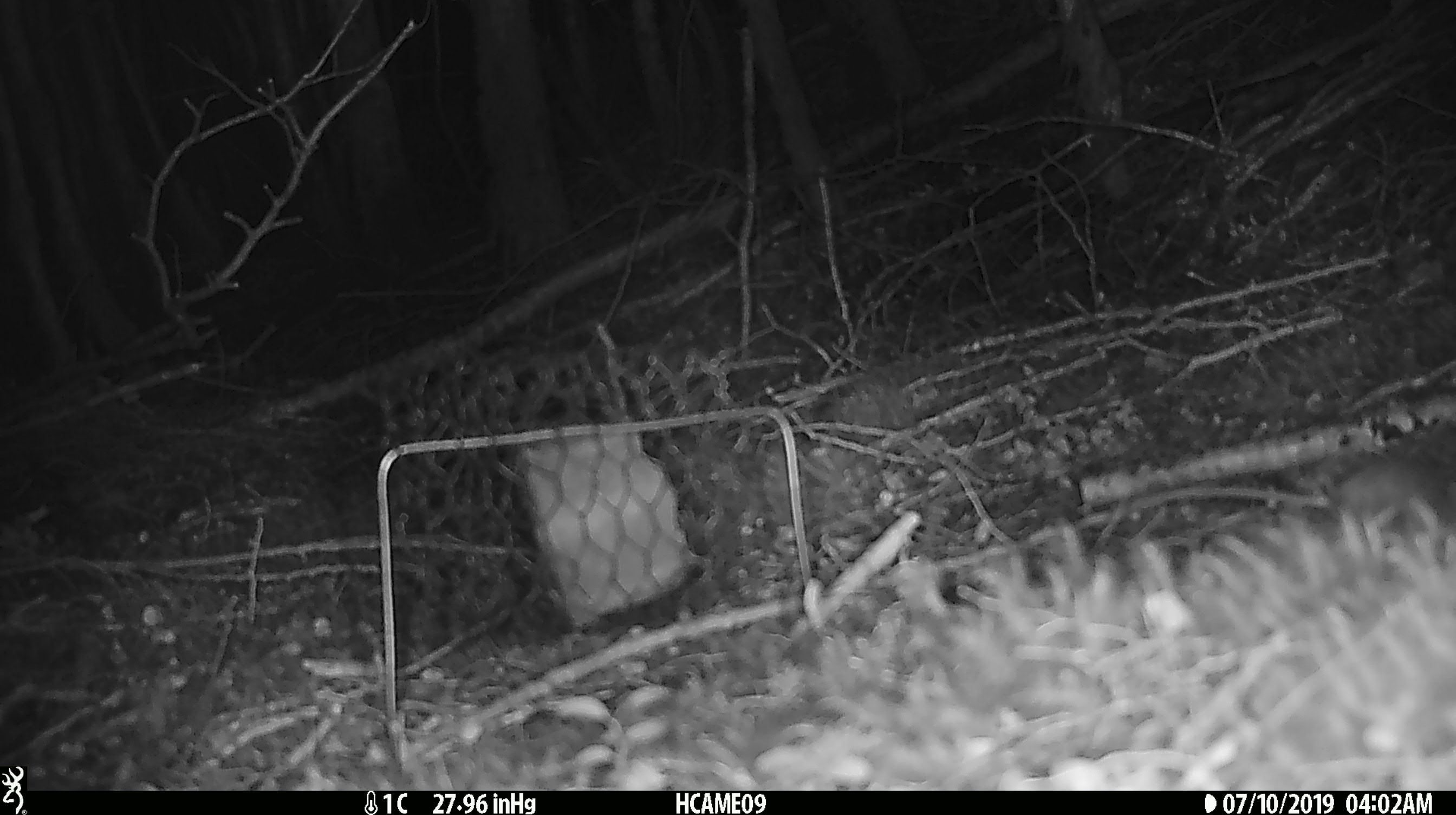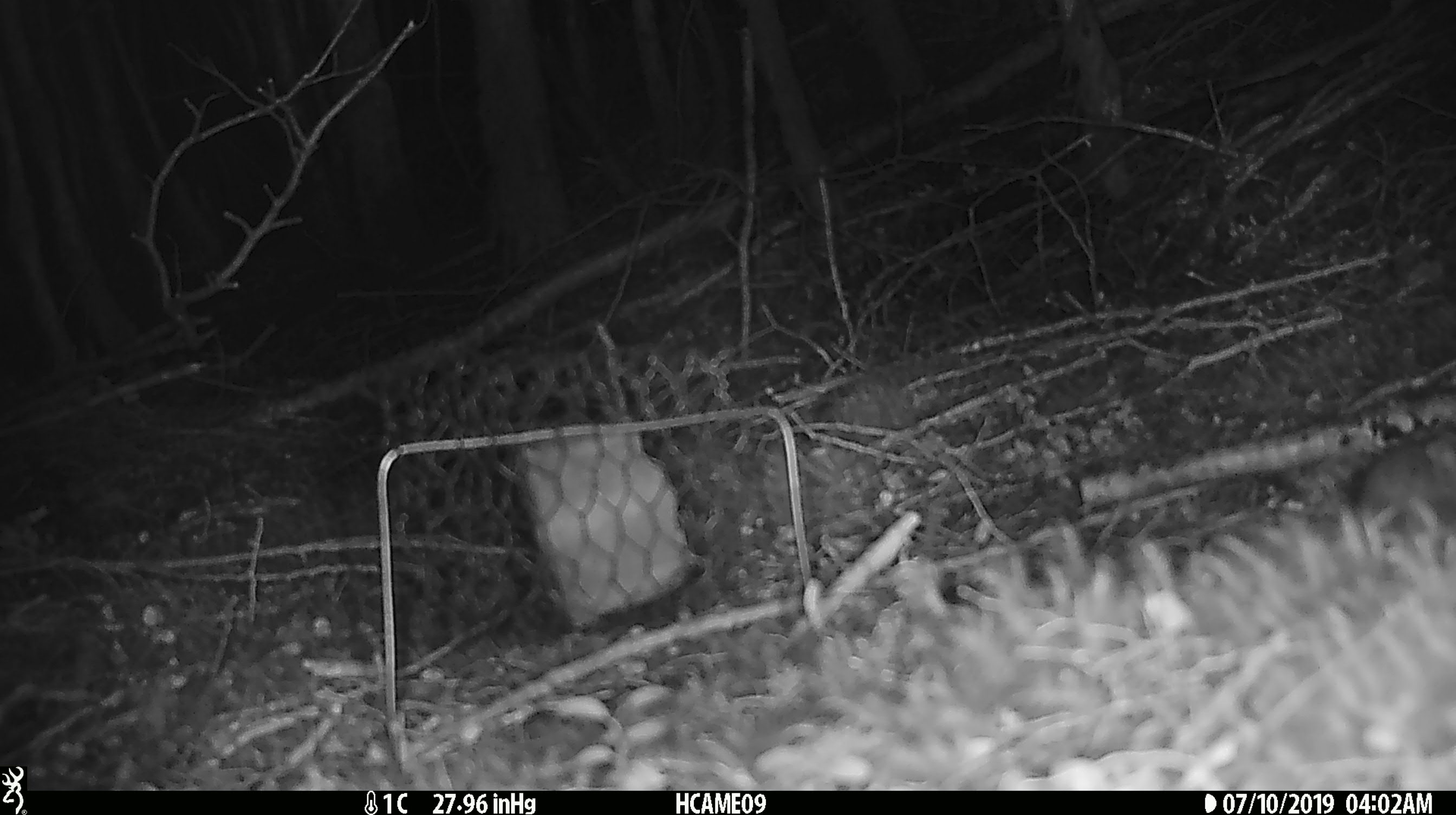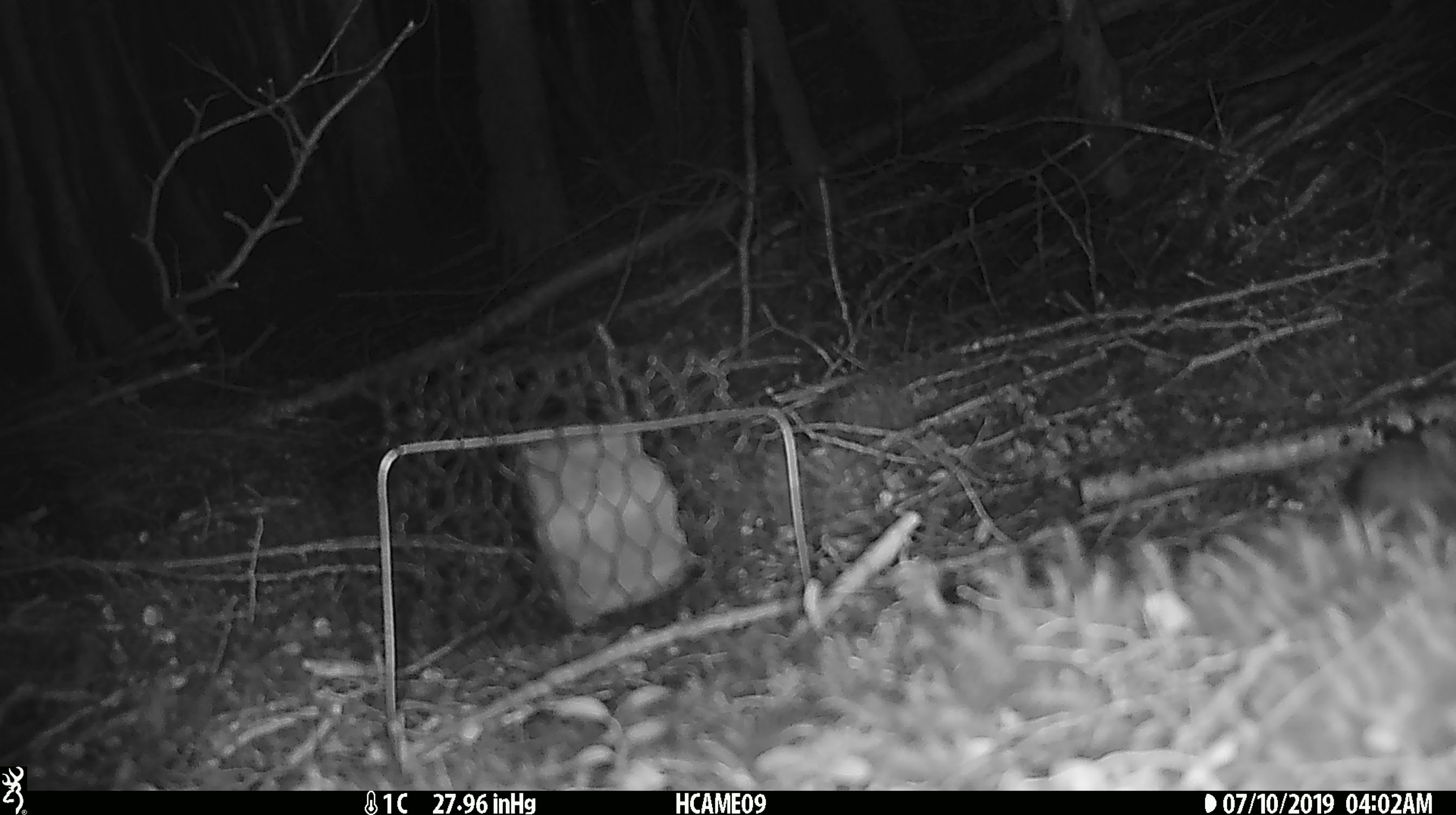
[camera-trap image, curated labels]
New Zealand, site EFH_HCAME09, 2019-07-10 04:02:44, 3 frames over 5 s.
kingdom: Animalia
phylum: Chordata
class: Mammalia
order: Rodentia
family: Muridae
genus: Mus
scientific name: Mus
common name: mouse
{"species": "mouse (Mus)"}